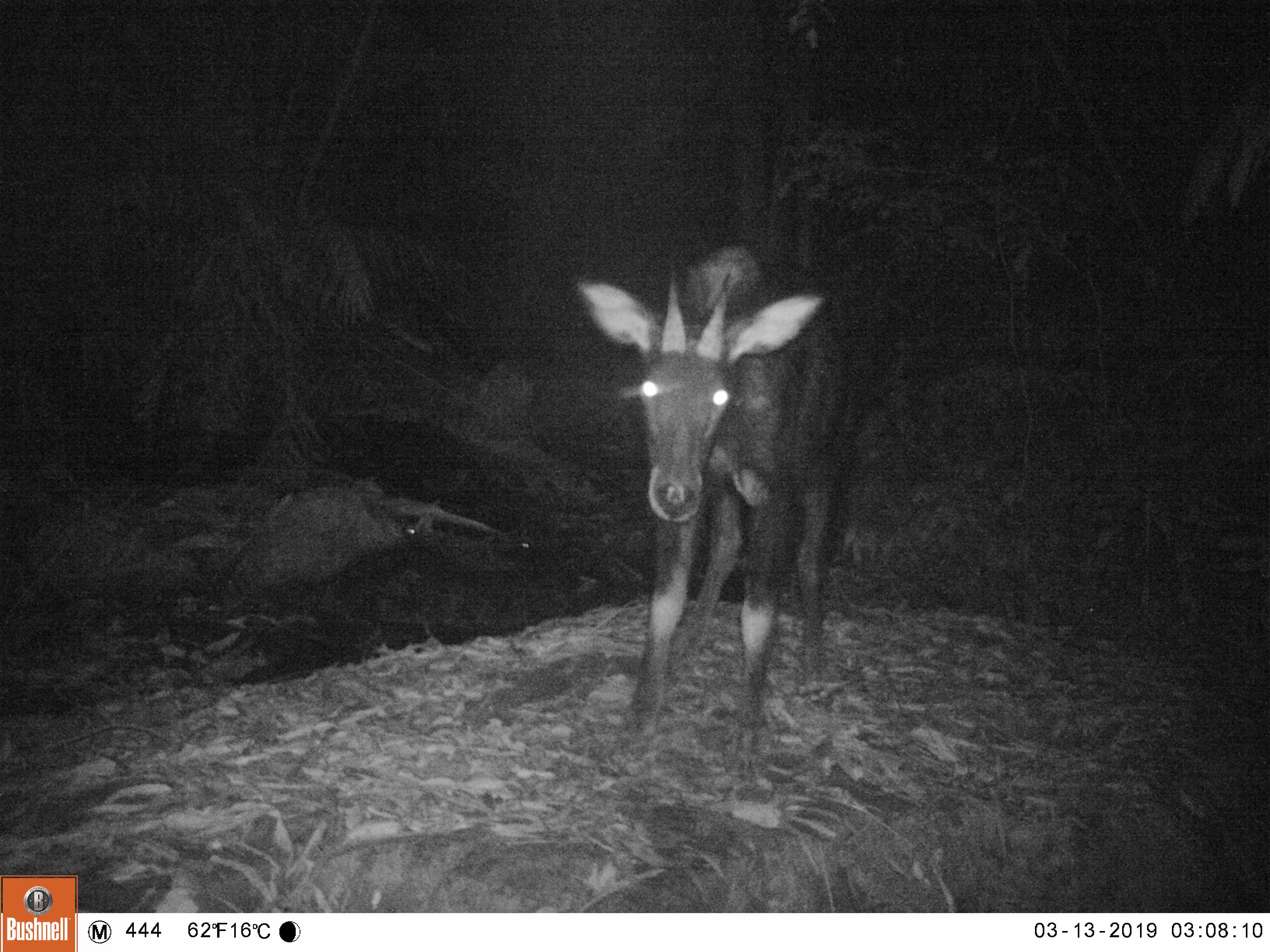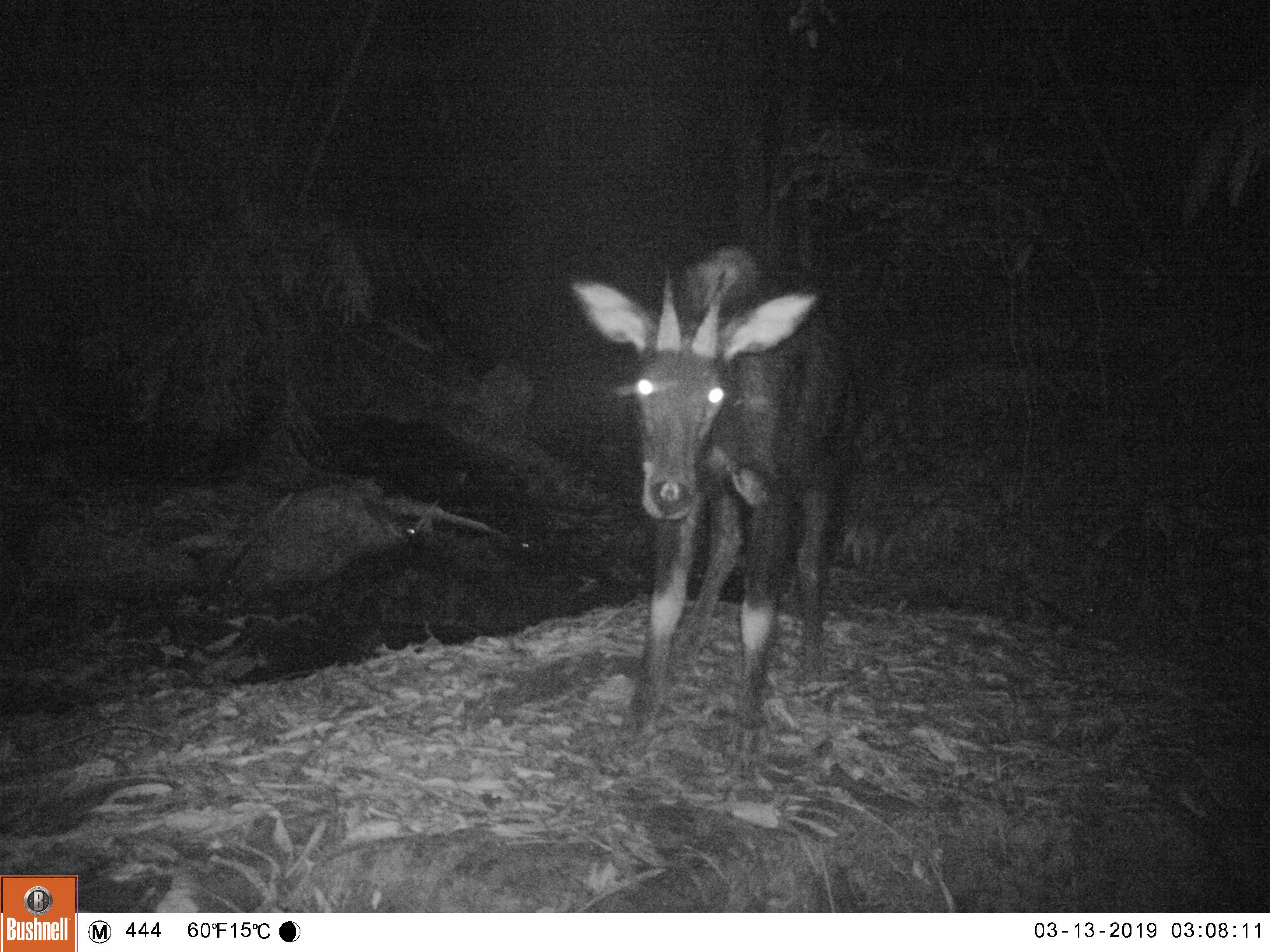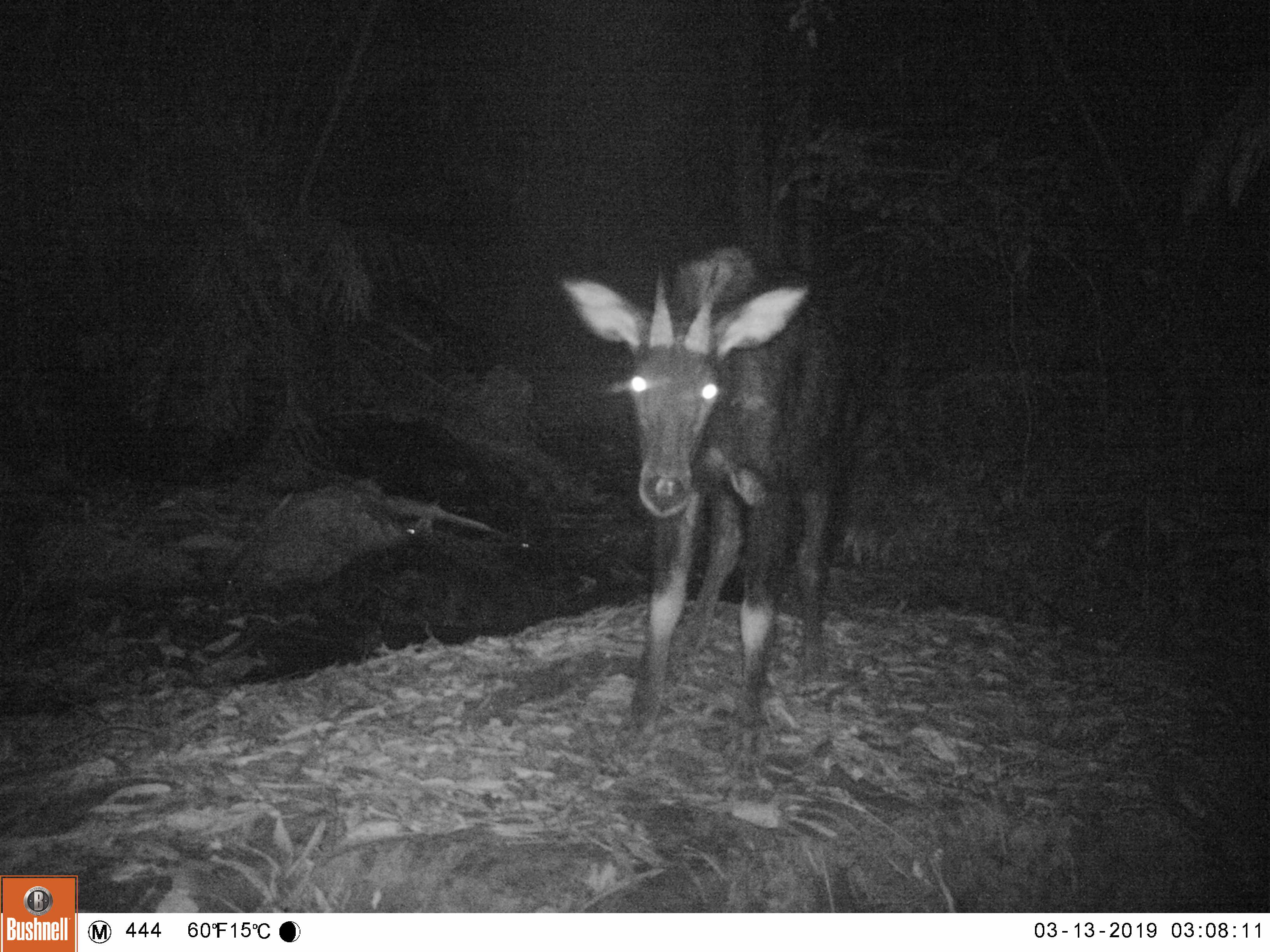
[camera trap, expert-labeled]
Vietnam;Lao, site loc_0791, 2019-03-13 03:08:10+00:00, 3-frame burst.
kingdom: Animalia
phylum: Chordata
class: Mammalia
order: Artiodactyla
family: Bovidae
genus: Capricornis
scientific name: Capricornis sumatraensis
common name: chinese serow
Chinese serow (Capricornis sumatraensis). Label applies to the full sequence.